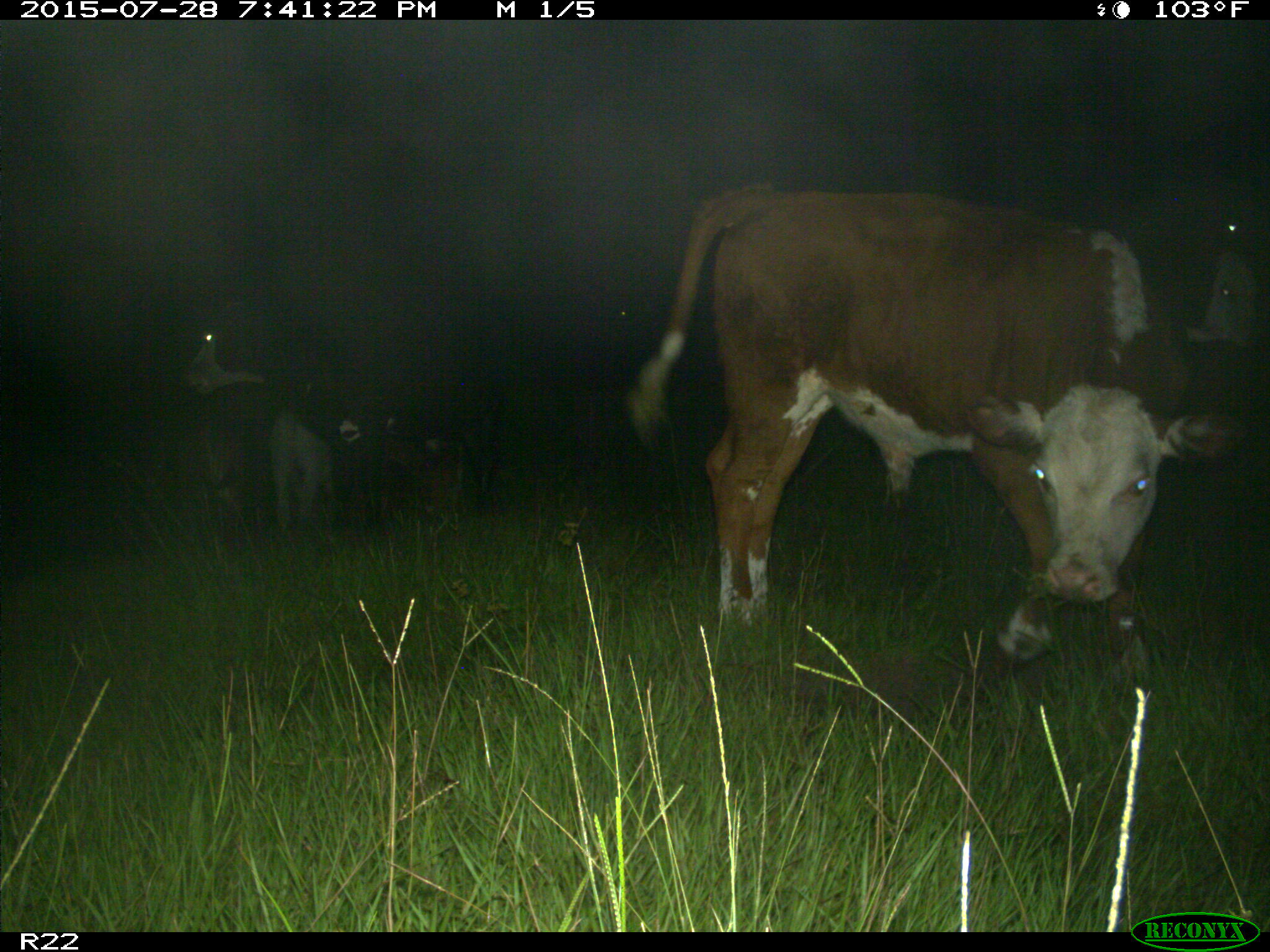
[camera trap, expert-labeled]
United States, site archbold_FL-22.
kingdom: Animalia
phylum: Chordata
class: Mammalia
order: Artiodactyla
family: Bovidae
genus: Bos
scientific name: Bos taurus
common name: domestic cow